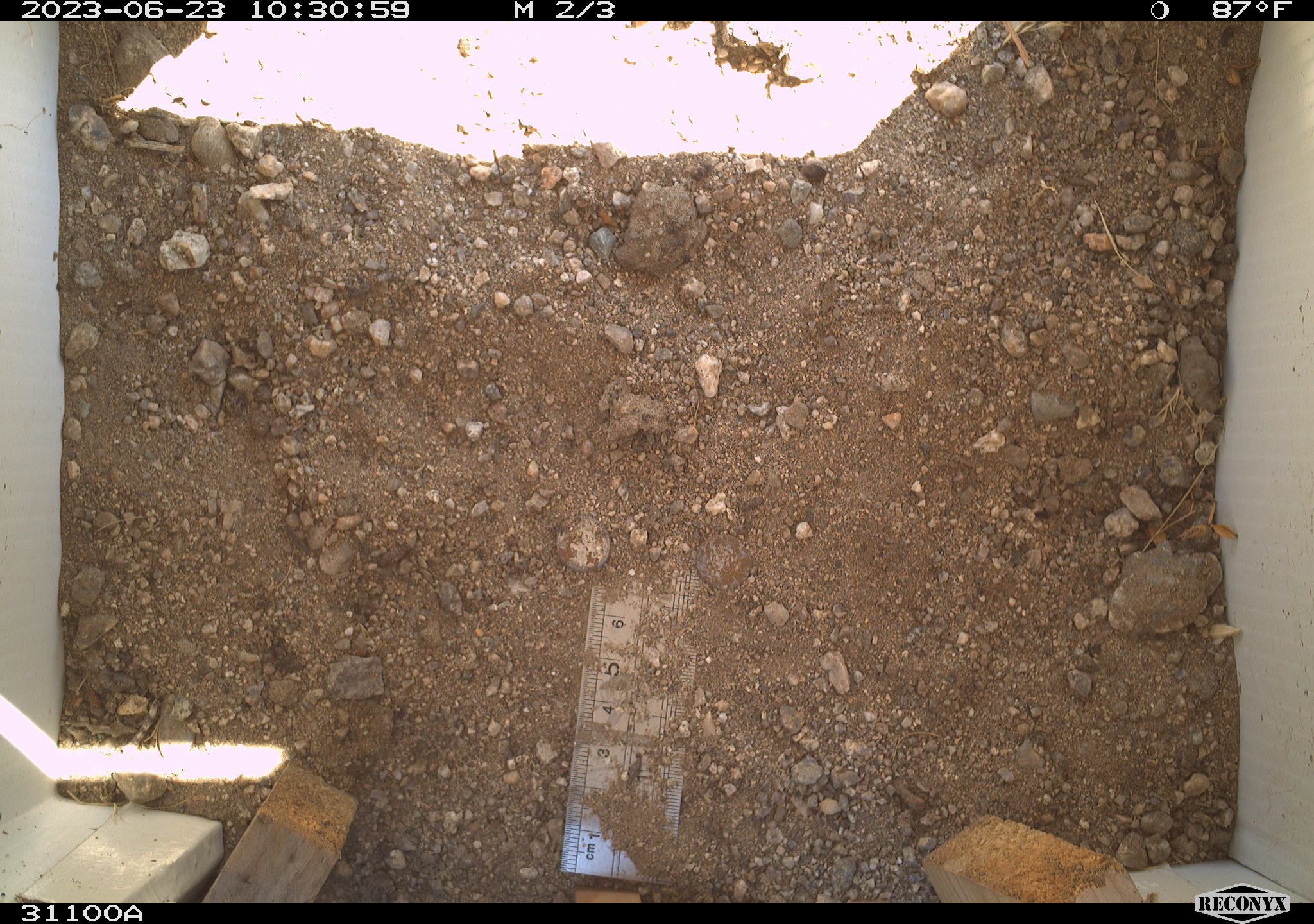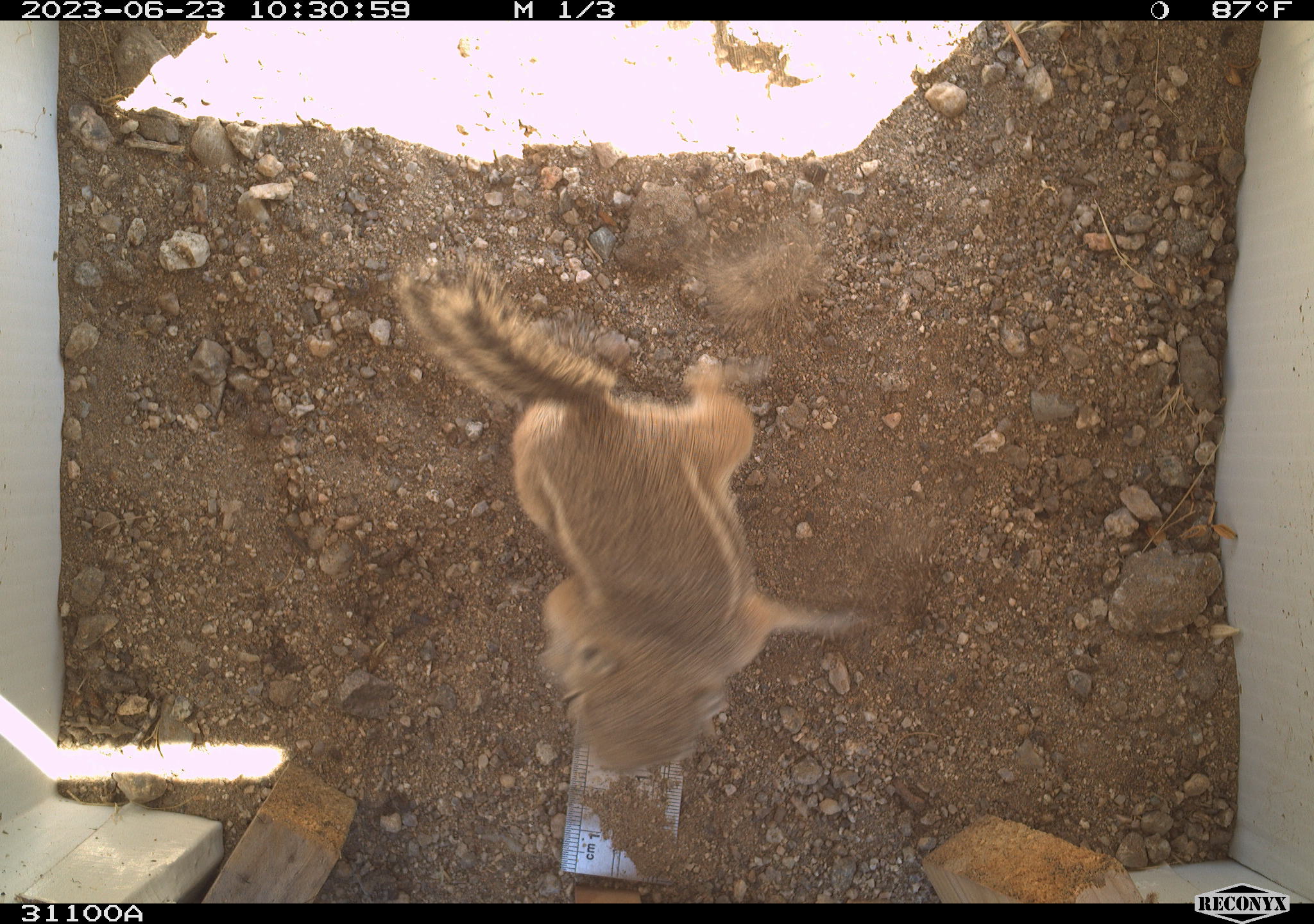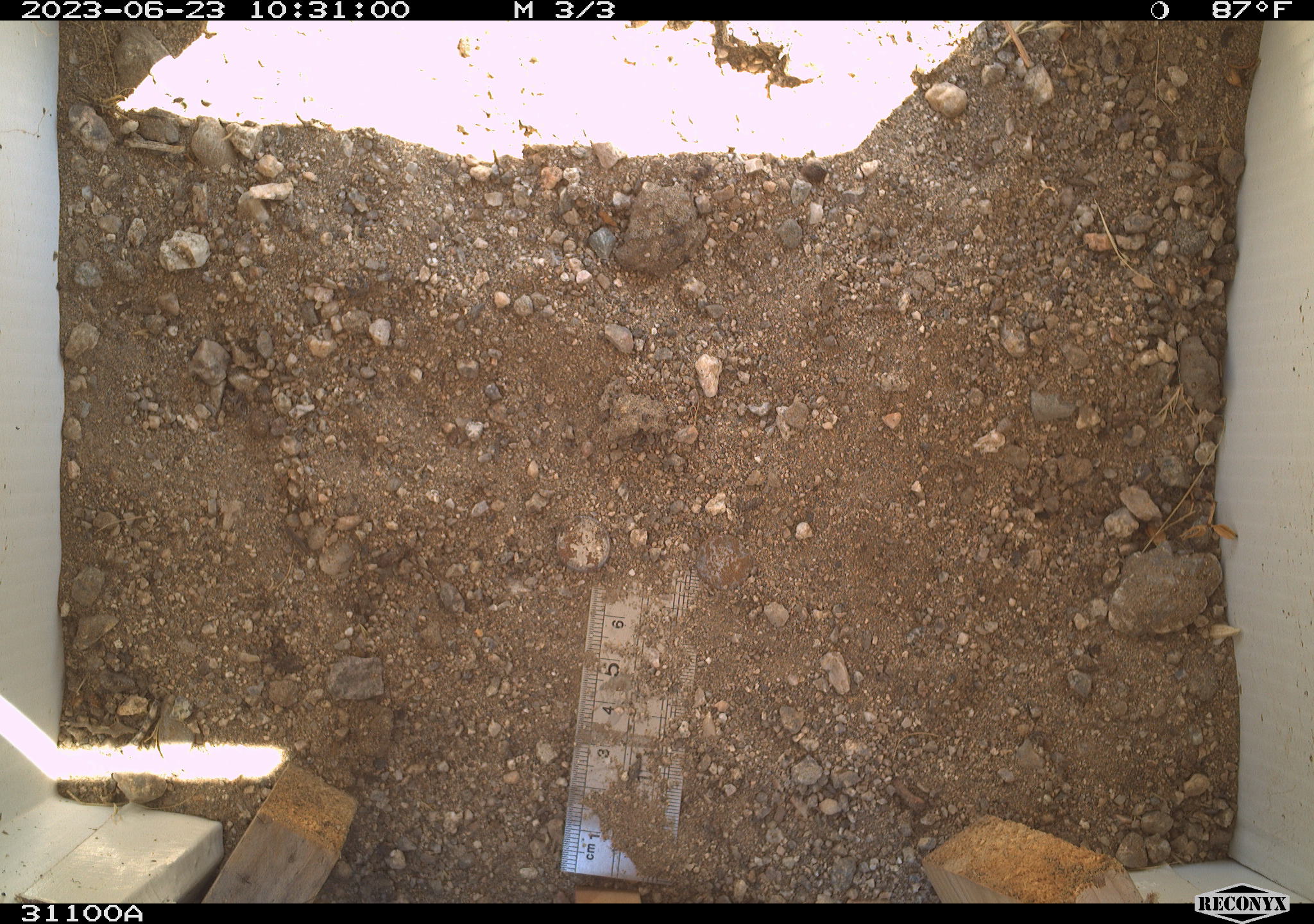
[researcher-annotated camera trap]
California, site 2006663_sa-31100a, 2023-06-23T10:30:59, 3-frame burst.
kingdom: Animalia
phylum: Chordata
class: Mammalia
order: Rodentia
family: Sciuridae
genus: Ammospermophilus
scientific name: Ammospermophilus leucurus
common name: white-tailed antelope squirrel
White-tailed antelope squirrel (Ammospermophilus leucurus).